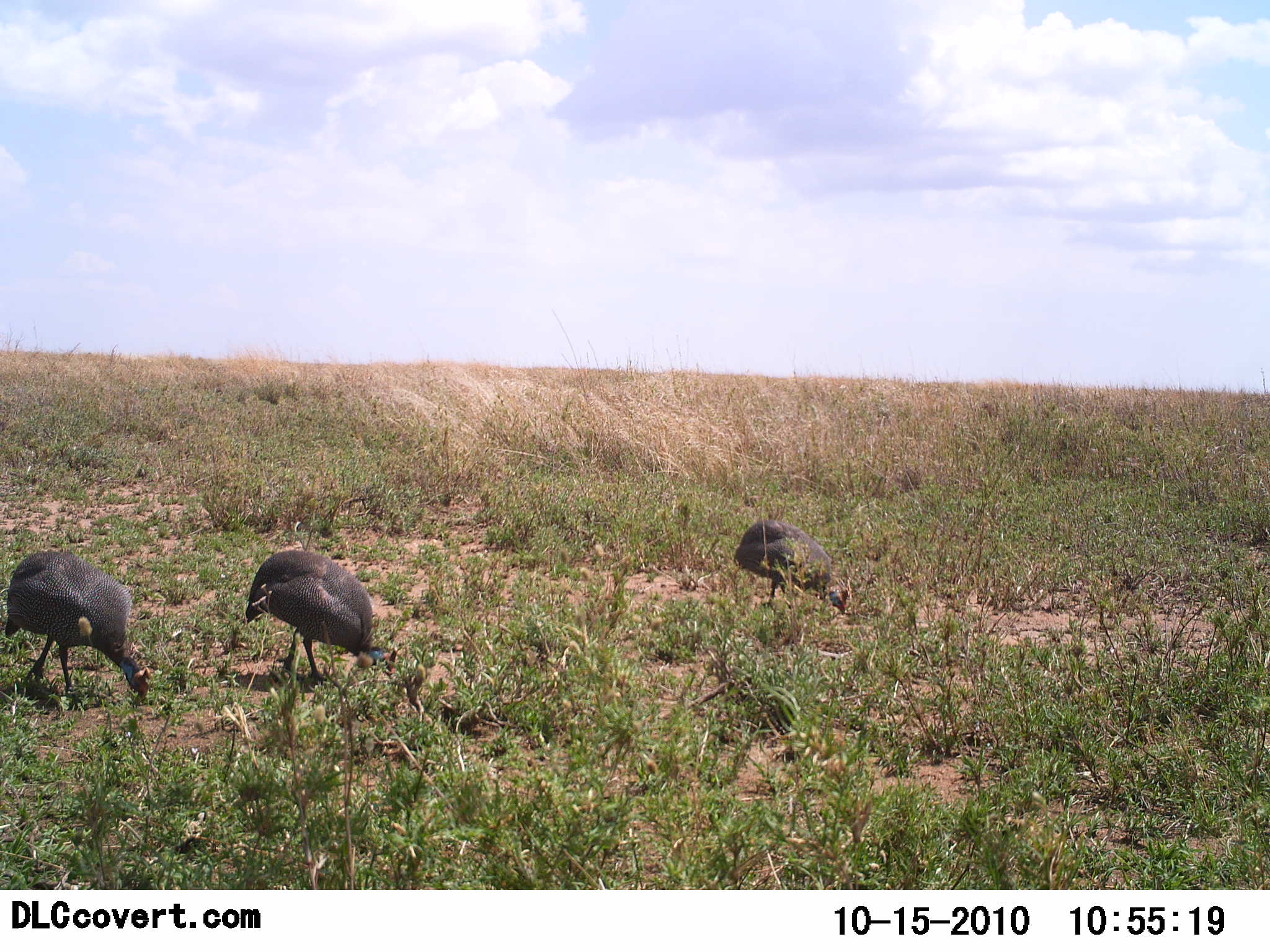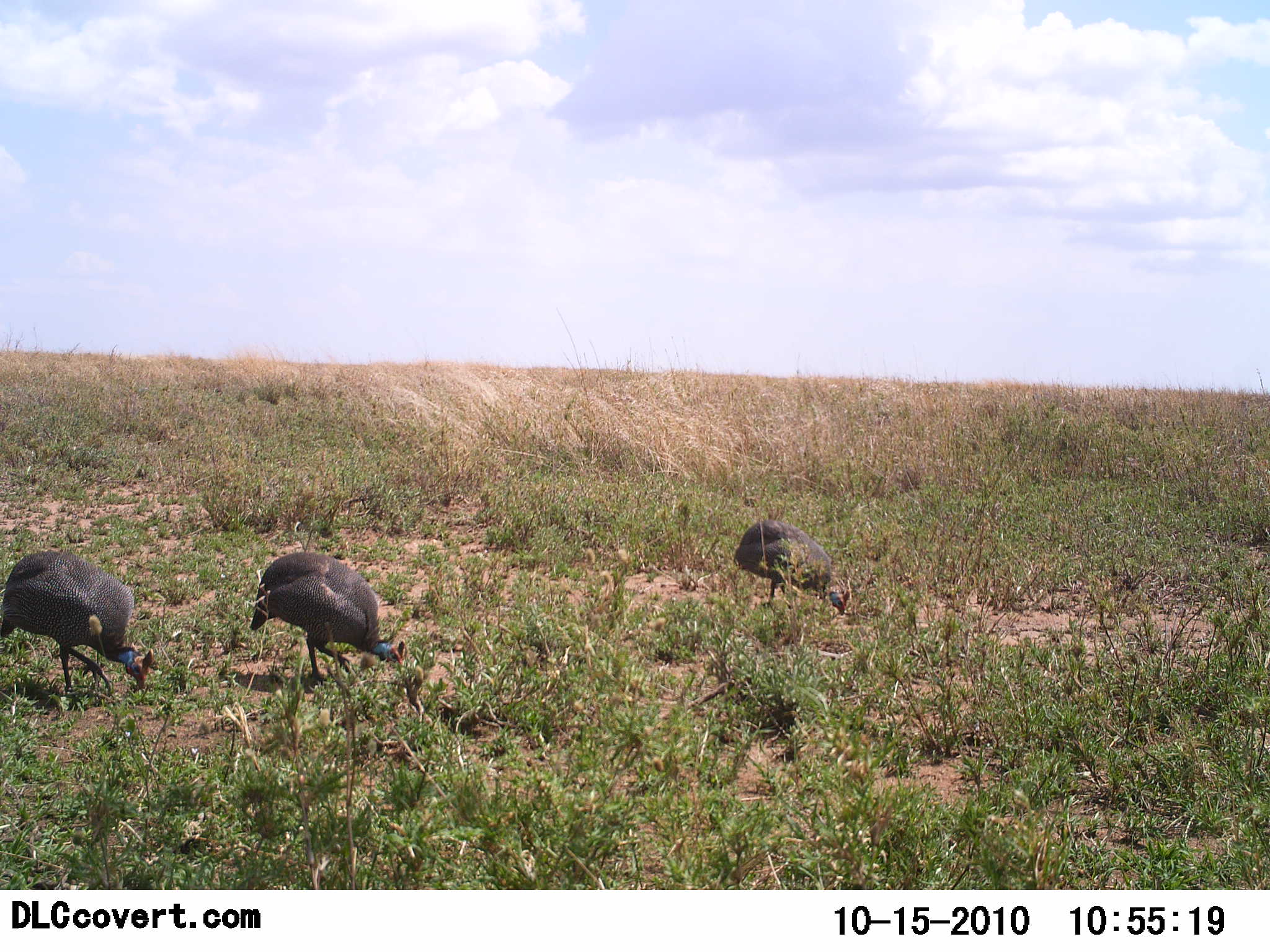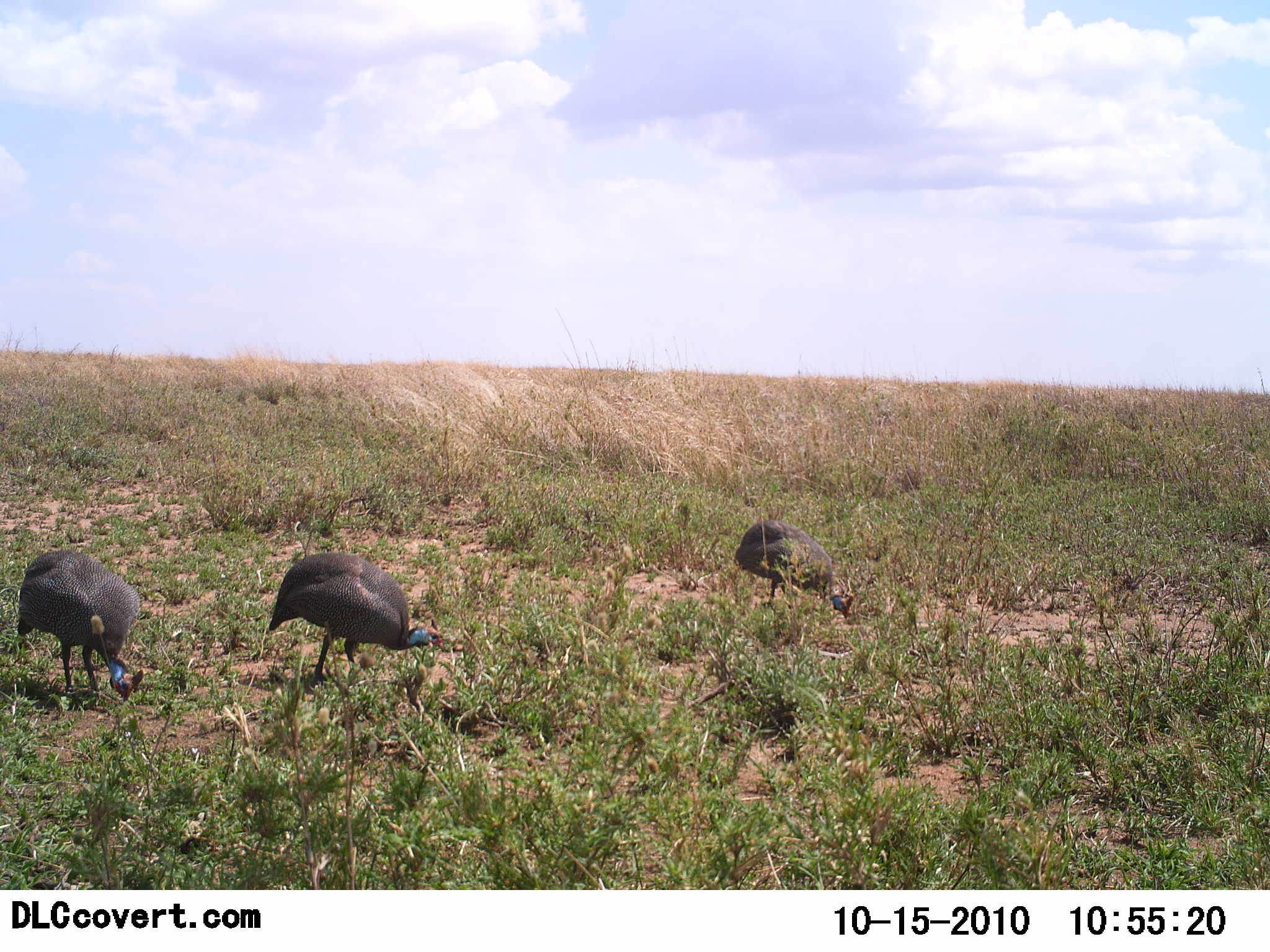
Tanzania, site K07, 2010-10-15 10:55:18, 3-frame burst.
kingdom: Animalia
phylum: Chordata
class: Aves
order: Galliformes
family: Numididae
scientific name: Numididae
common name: guinea fowl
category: guineafowl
Guineafowl (guinea fowl) (Numididae), count 3. Behavior (volunteer vote fractions): standing 5%, resting 0%, moving 24%, interacting 0%. Young present (vote fraction): 5%. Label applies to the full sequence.